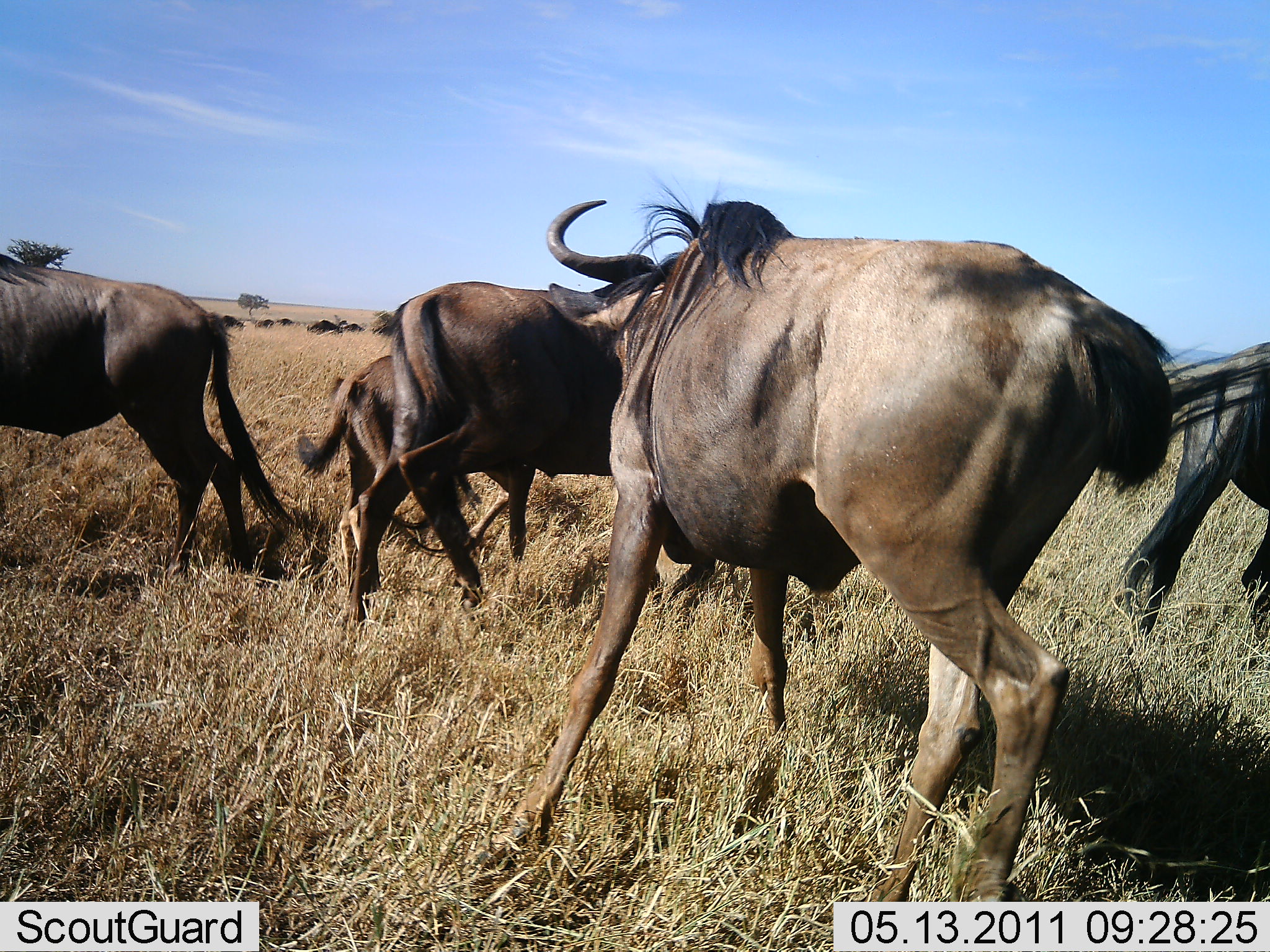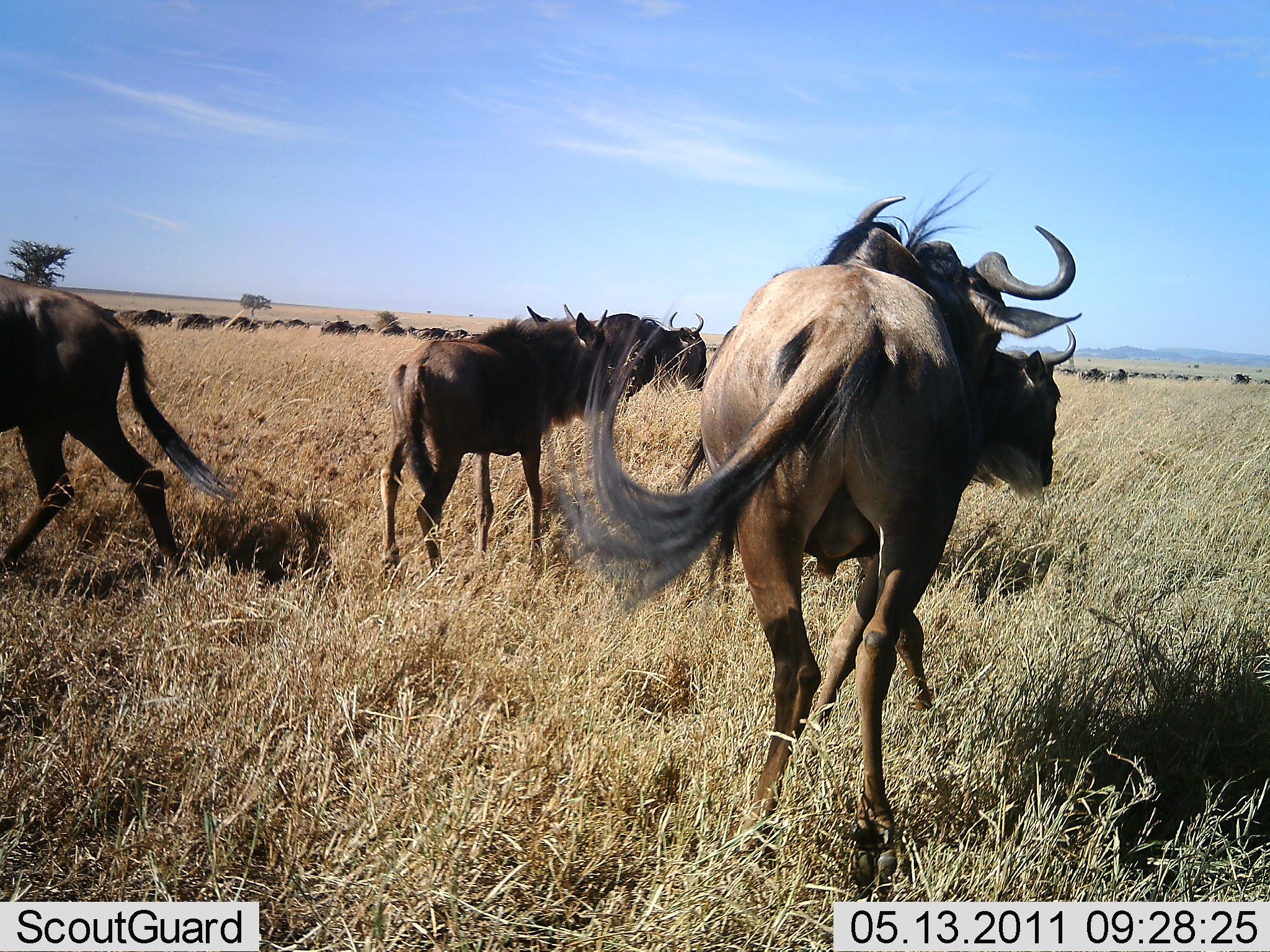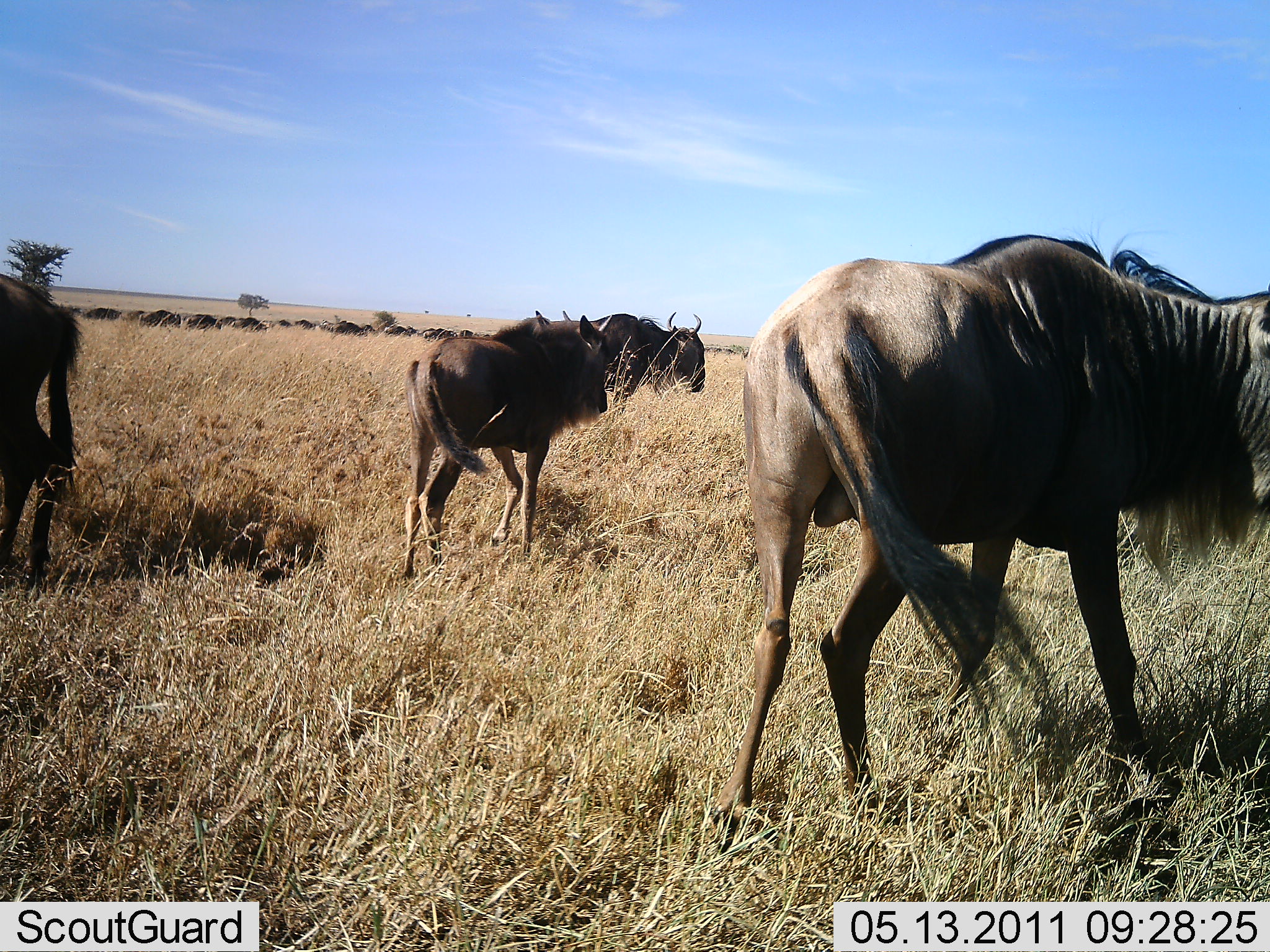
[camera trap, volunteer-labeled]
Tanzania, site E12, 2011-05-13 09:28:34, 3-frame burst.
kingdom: Animalia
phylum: Chordata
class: Mammalia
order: Artiodactyla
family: Bovidae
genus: Connochaetes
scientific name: Connochaetes taurinus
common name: blue wildebeest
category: wildebeest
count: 5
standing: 0%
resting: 0%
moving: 83%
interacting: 25%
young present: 17%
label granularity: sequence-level